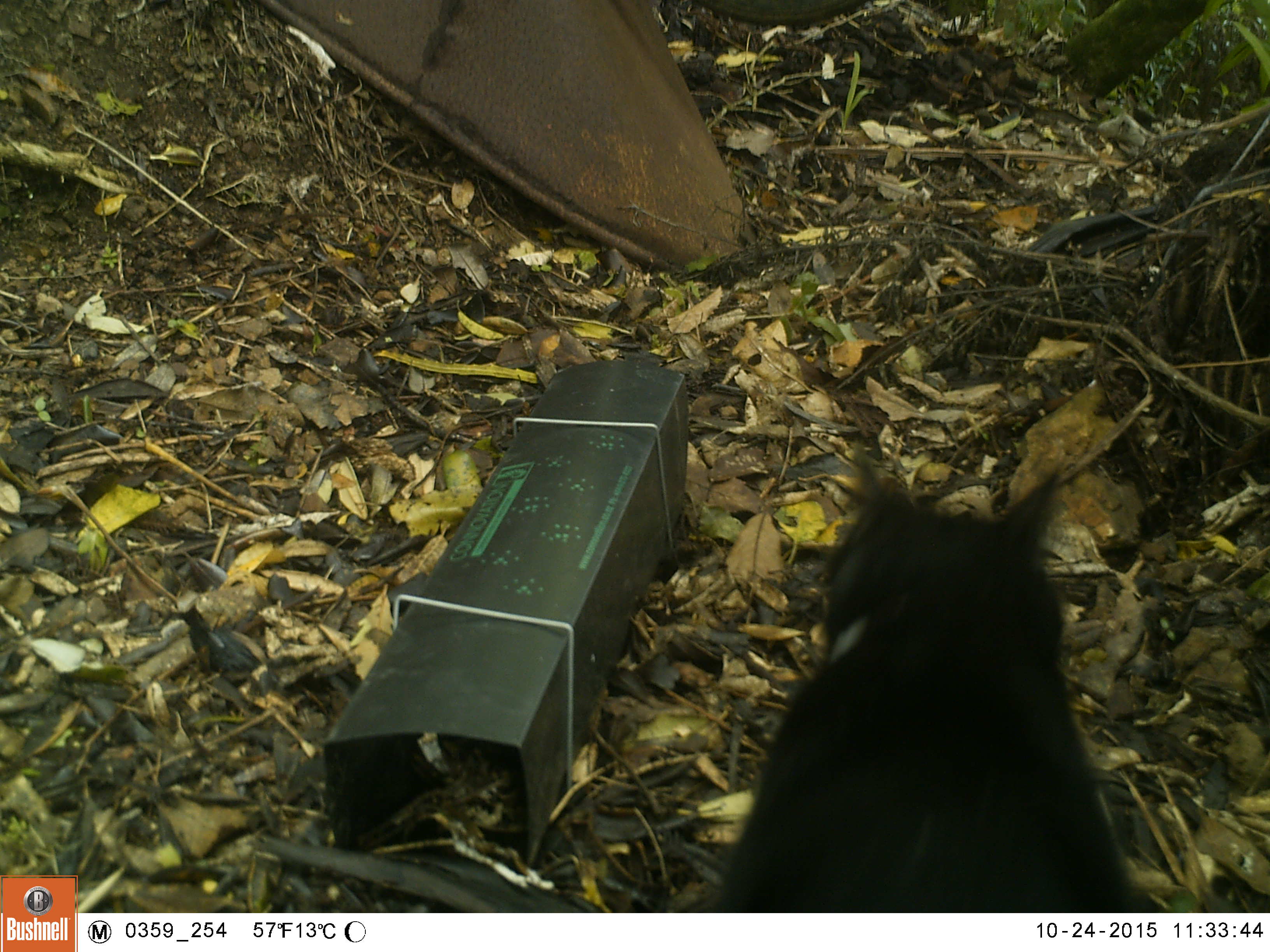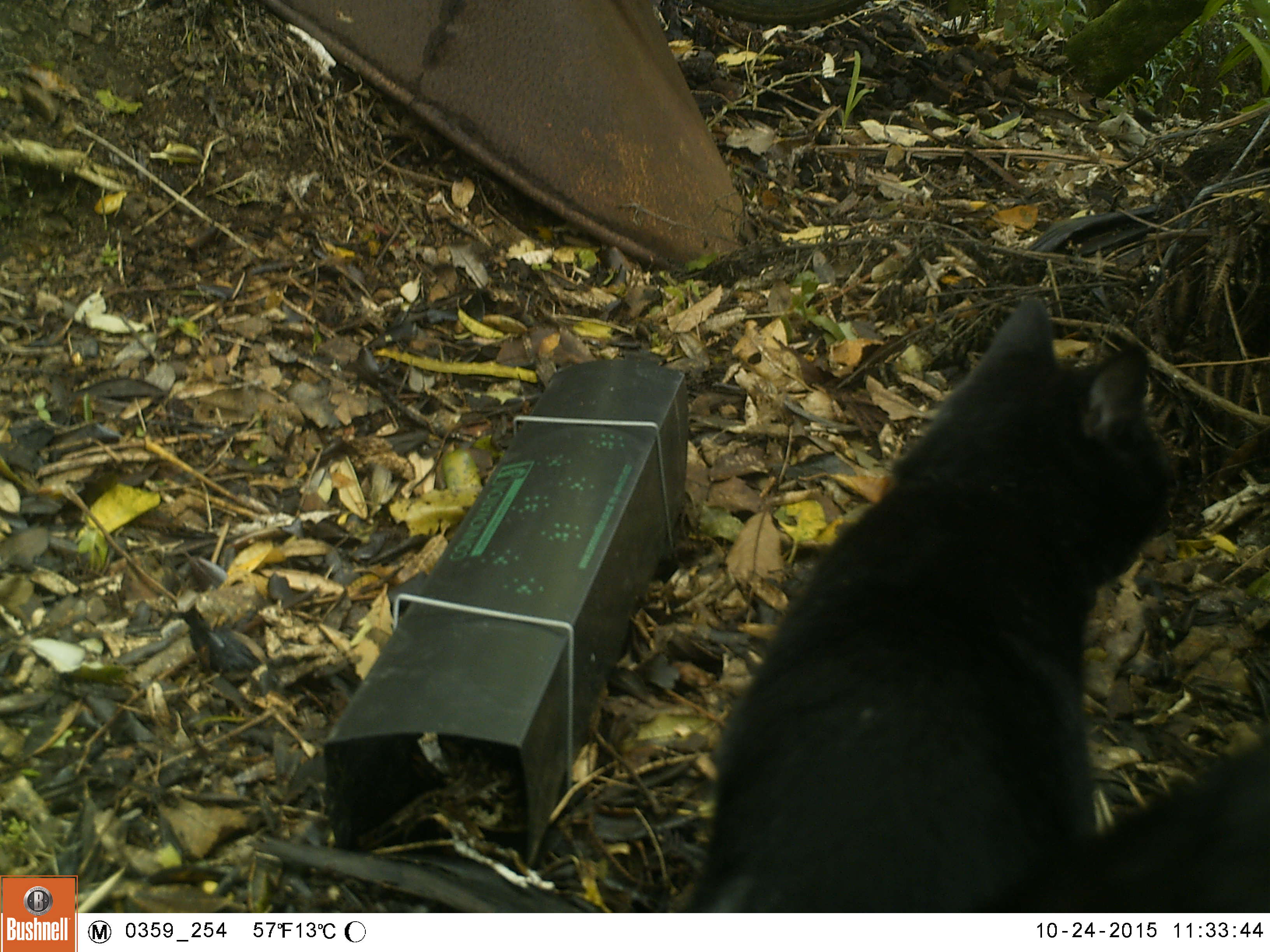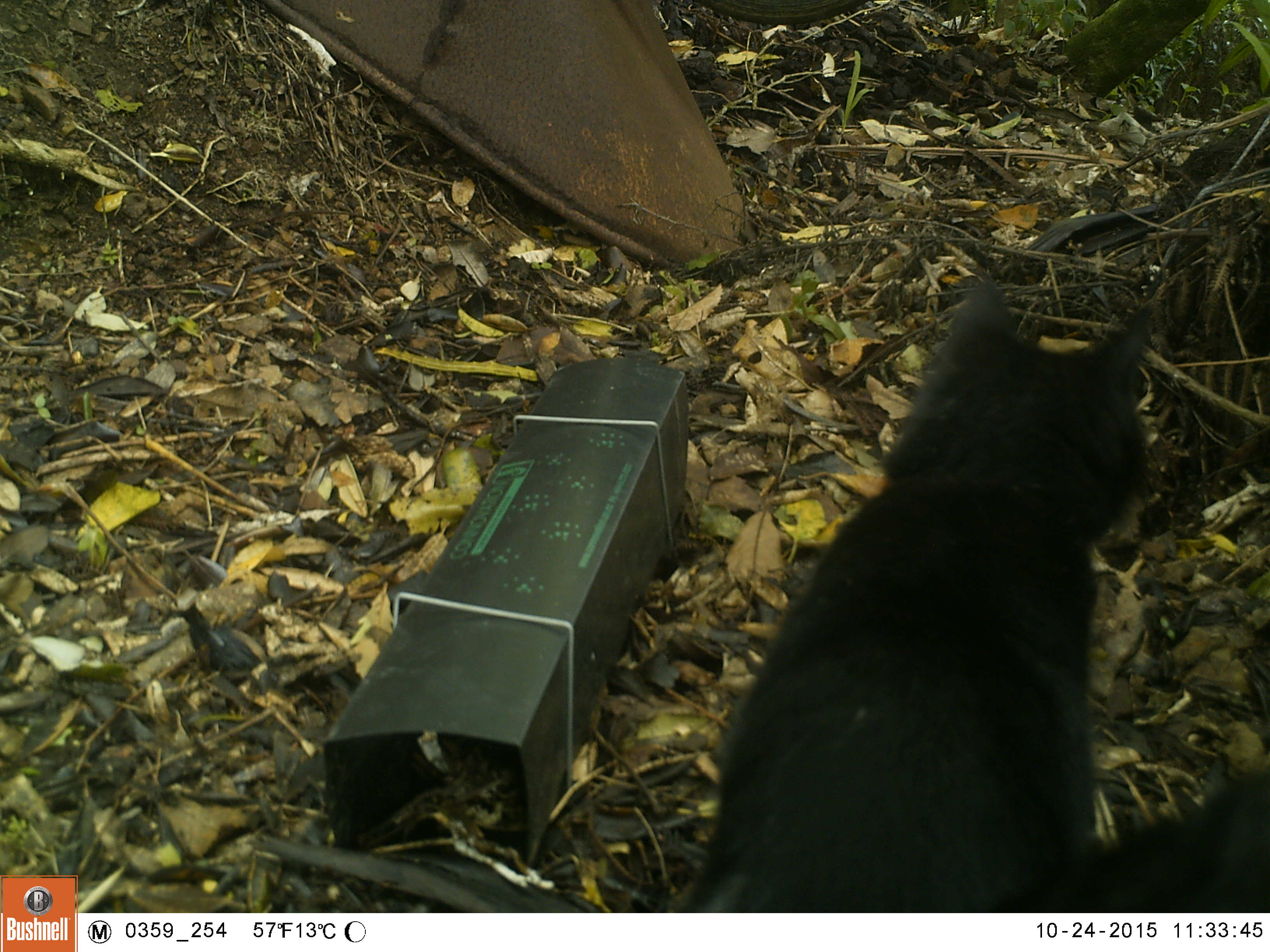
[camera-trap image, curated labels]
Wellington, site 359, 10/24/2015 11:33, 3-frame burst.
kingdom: Animalia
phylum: Chordata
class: Mammalia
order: Carnivora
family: Felidae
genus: Felis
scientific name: Felis catus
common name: cat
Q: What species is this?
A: Cat (Felis catus).